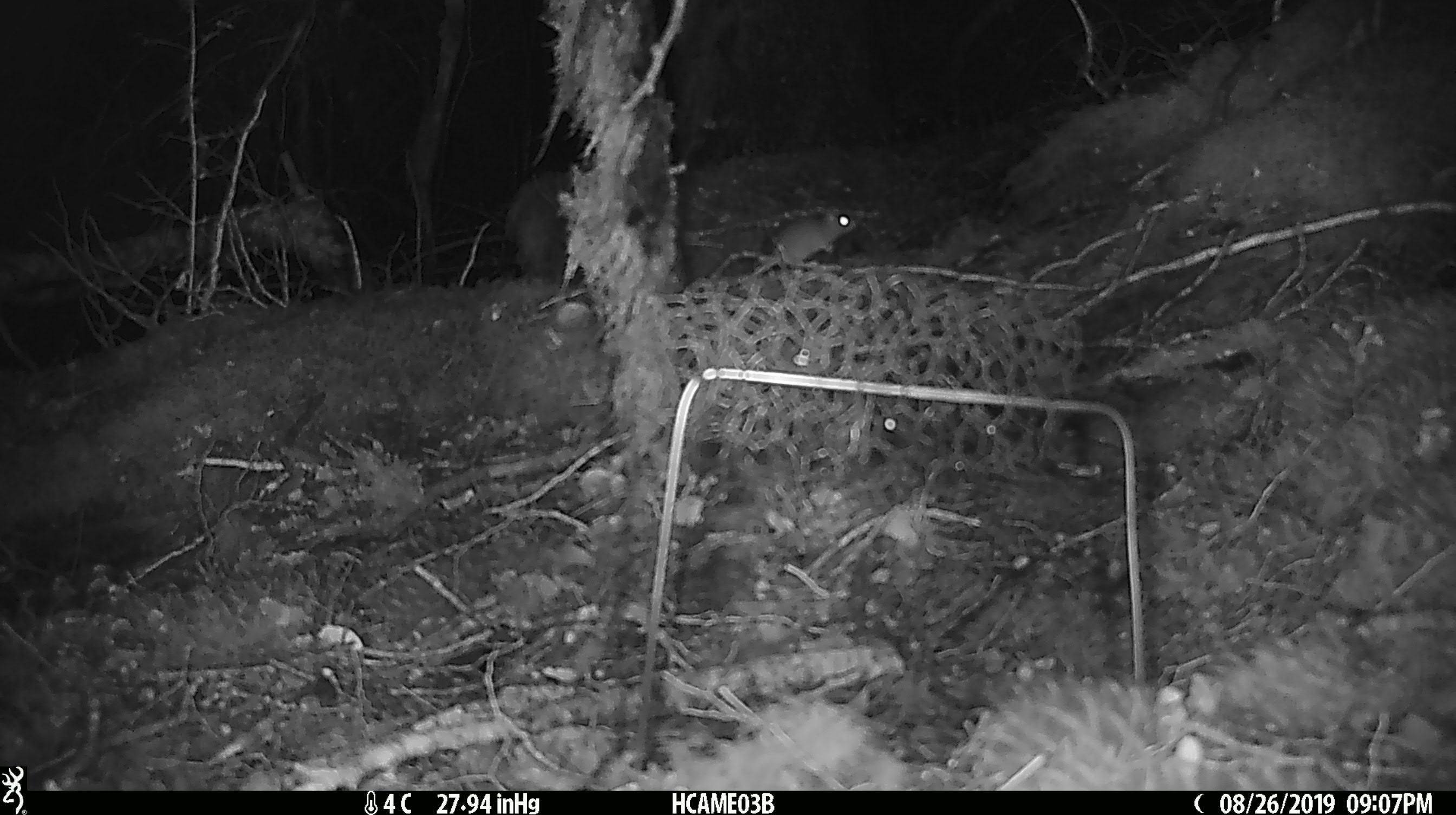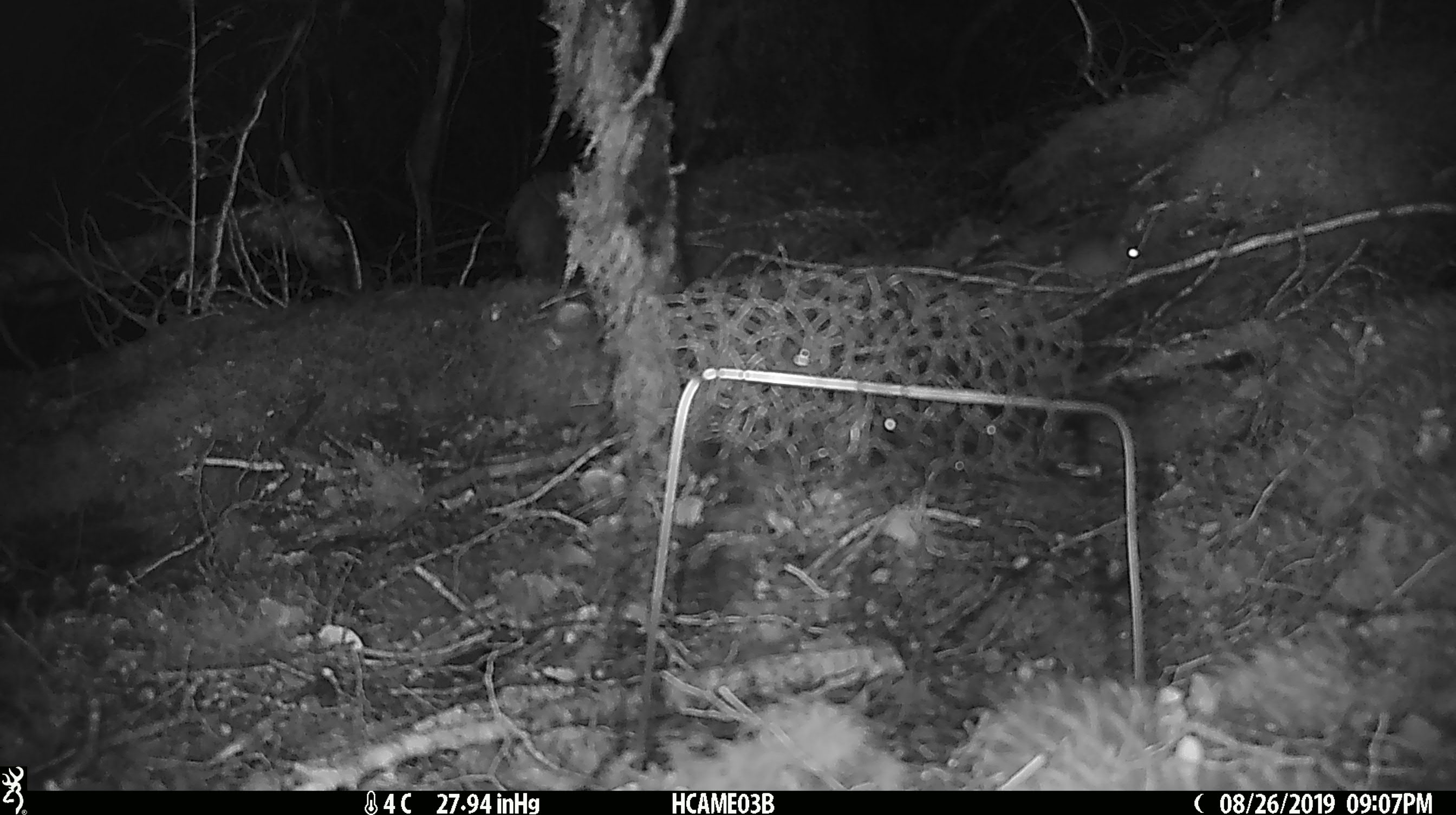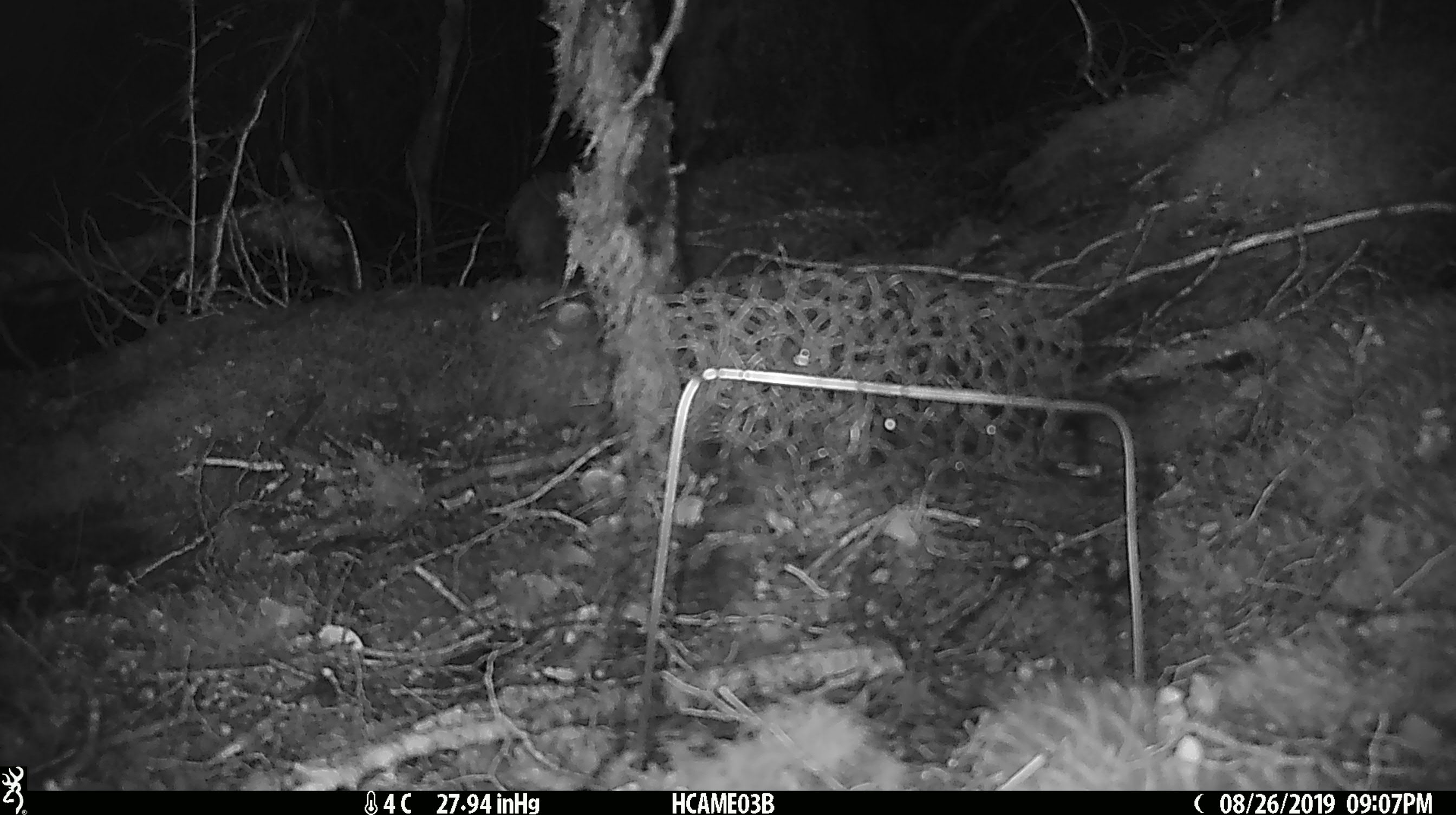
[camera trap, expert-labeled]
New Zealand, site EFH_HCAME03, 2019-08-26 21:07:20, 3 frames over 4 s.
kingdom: Animalia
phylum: Chordata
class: Mammalia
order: Rodentia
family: Muridae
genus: Mus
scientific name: Mus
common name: mouse